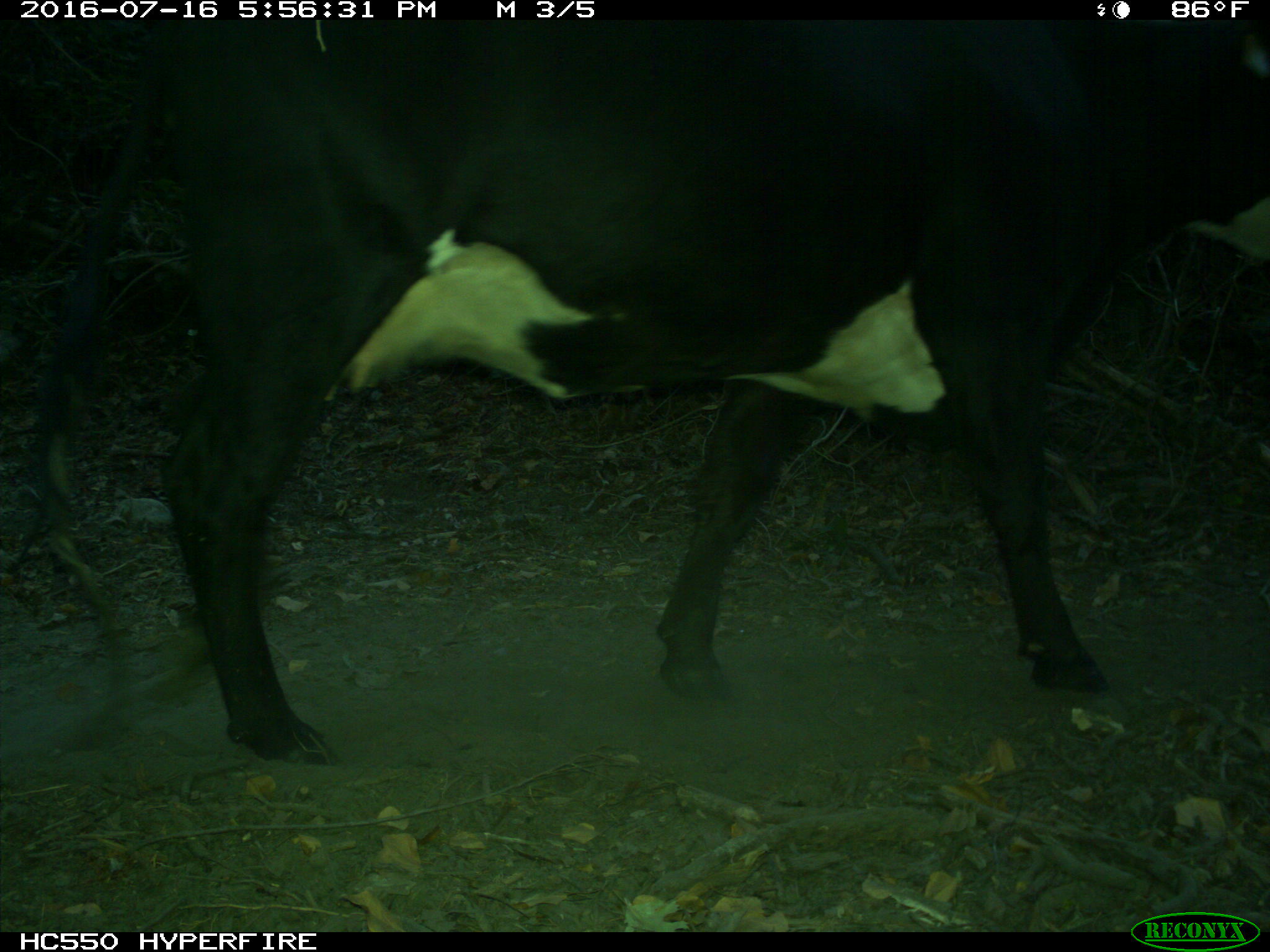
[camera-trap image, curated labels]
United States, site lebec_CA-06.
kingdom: Animalia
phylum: Chordata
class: Mammalia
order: Artiodactyla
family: Bovidae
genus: Bos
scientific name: Bos taurus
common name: domestic cow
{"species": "Bos taurus (domestic cow)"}